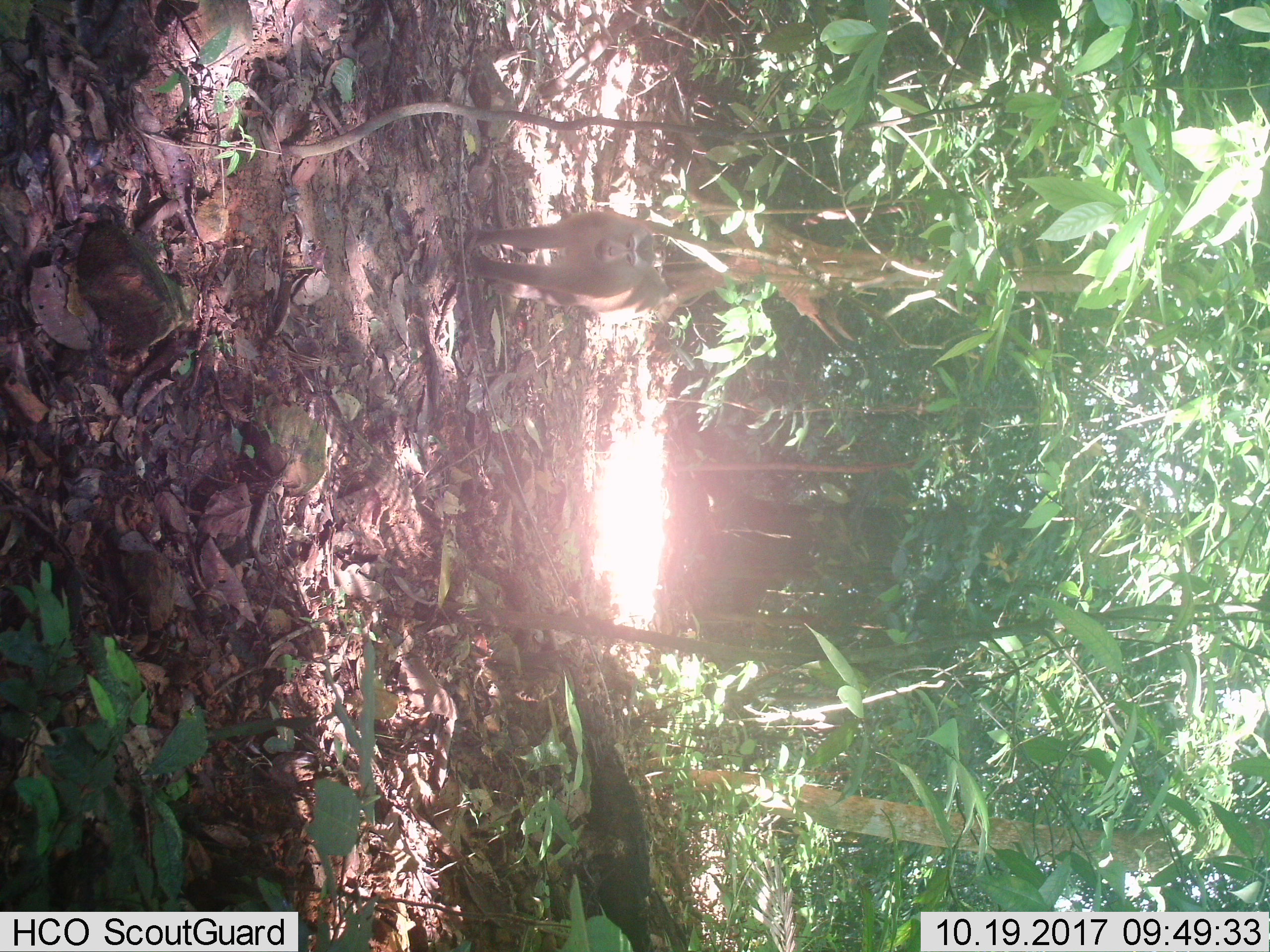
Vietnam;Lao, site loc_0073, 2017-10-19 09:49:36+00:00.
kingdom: Animalia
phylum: Chordata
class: Mammalia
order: Primates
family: Cercopithecidae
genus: Macaca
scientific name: Macaca nemestrina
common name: pig-tailed macaque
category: pig tailed macaque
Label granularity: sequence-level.